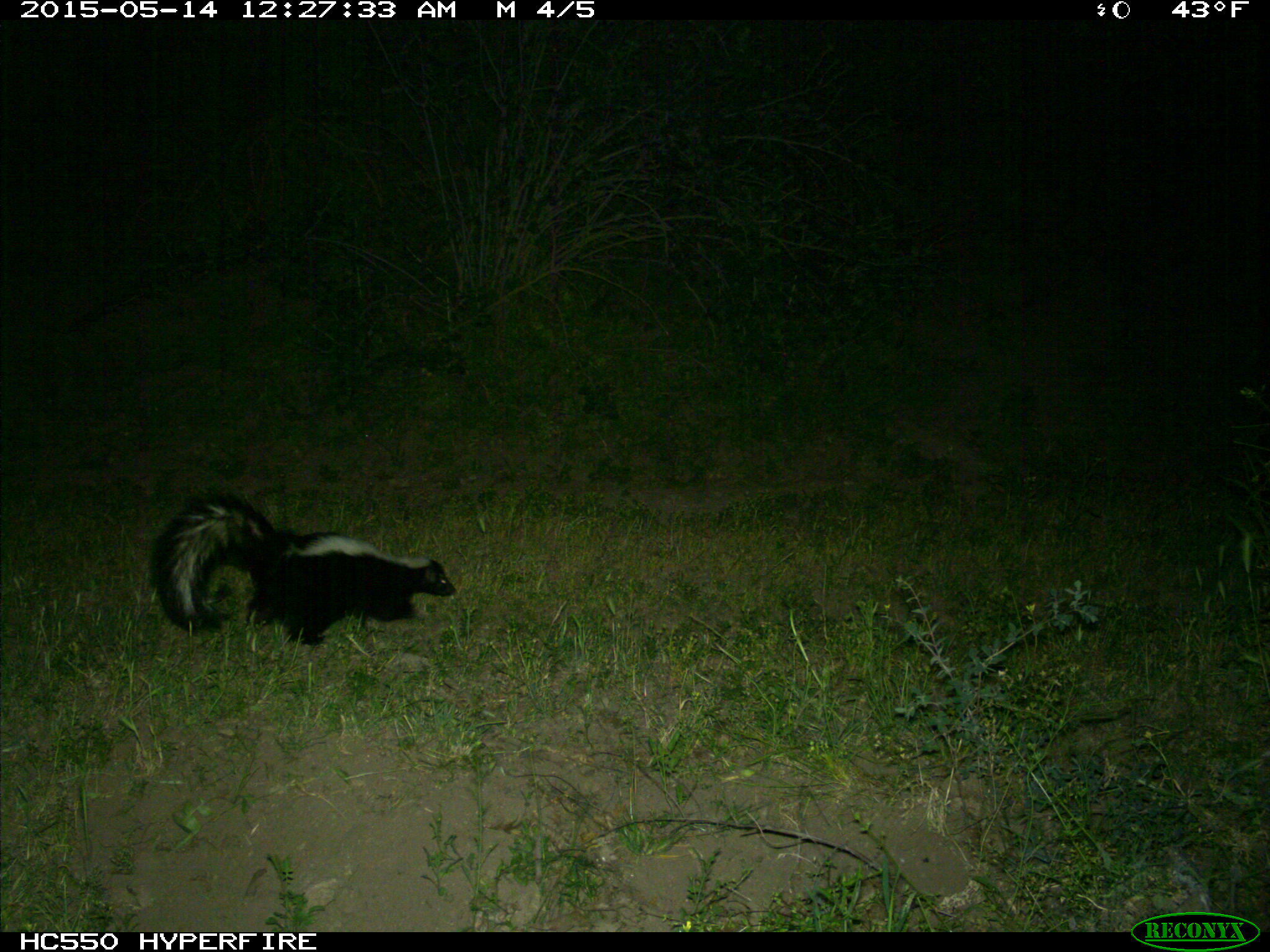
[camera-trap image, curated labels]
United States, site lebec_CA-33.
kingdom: Animalia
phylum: Chordata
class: Mammalia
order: Carnivora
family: Mephitidae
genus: Mephitis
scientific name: Mephitis mephitis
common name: striped skunk